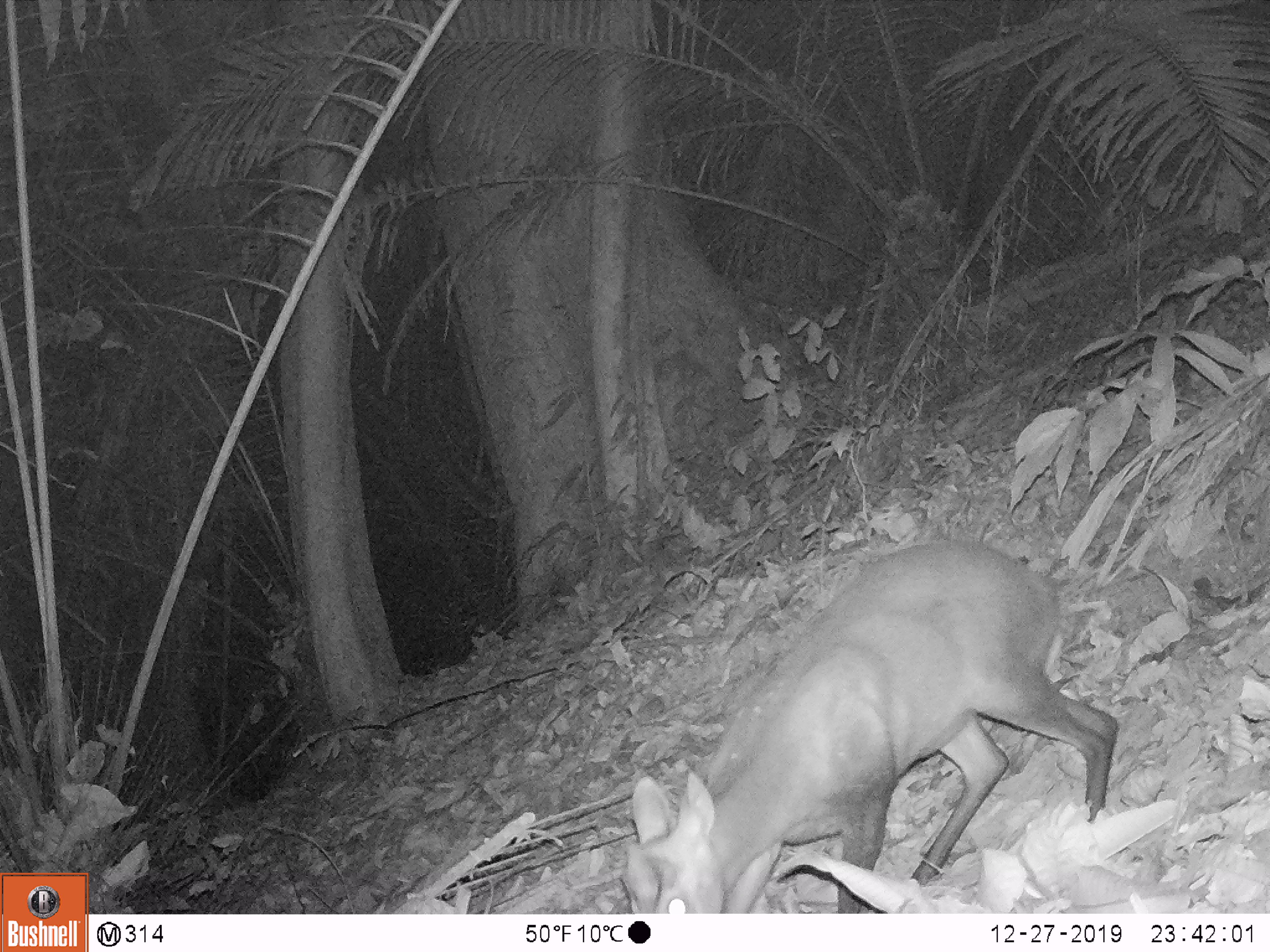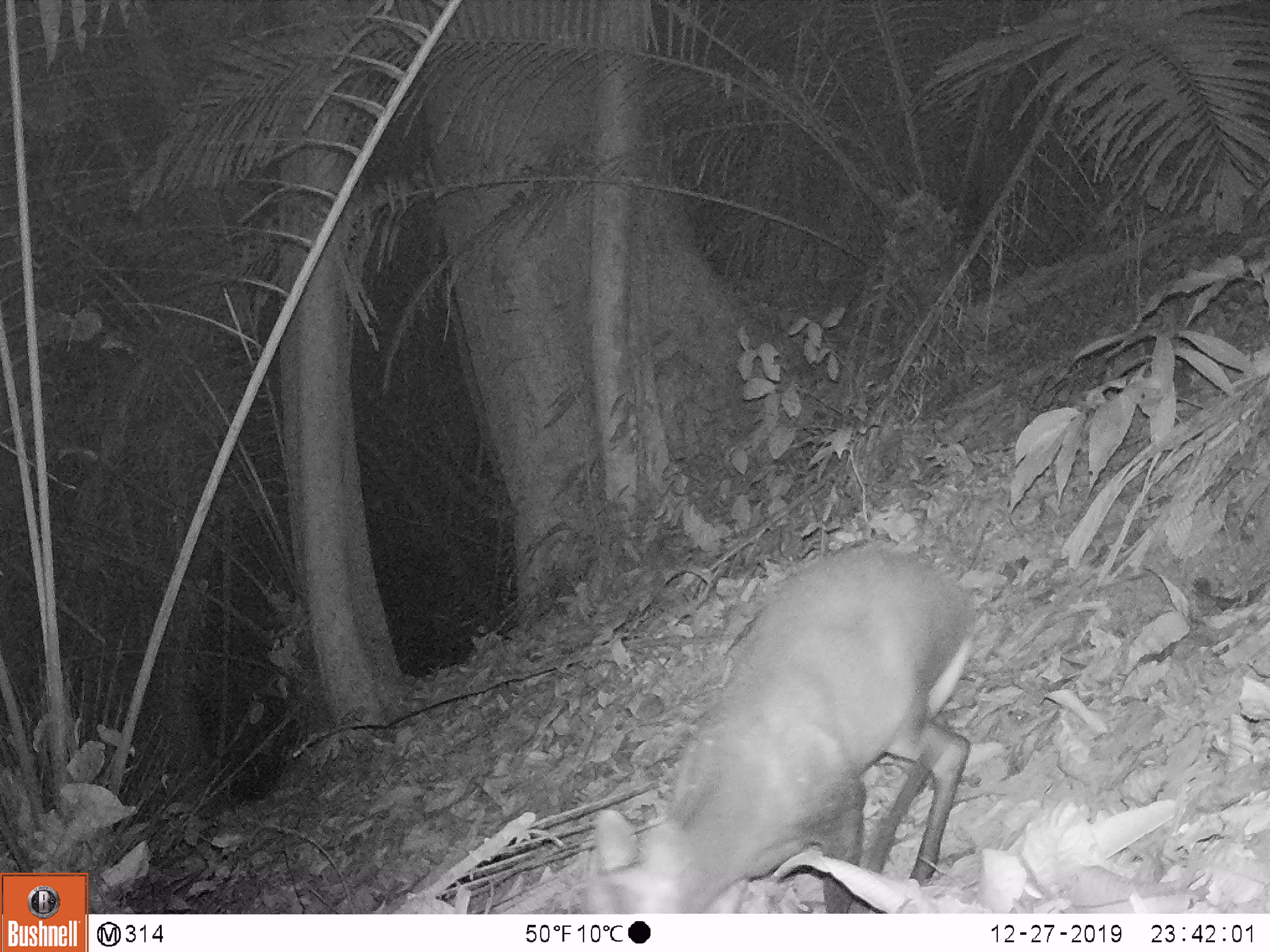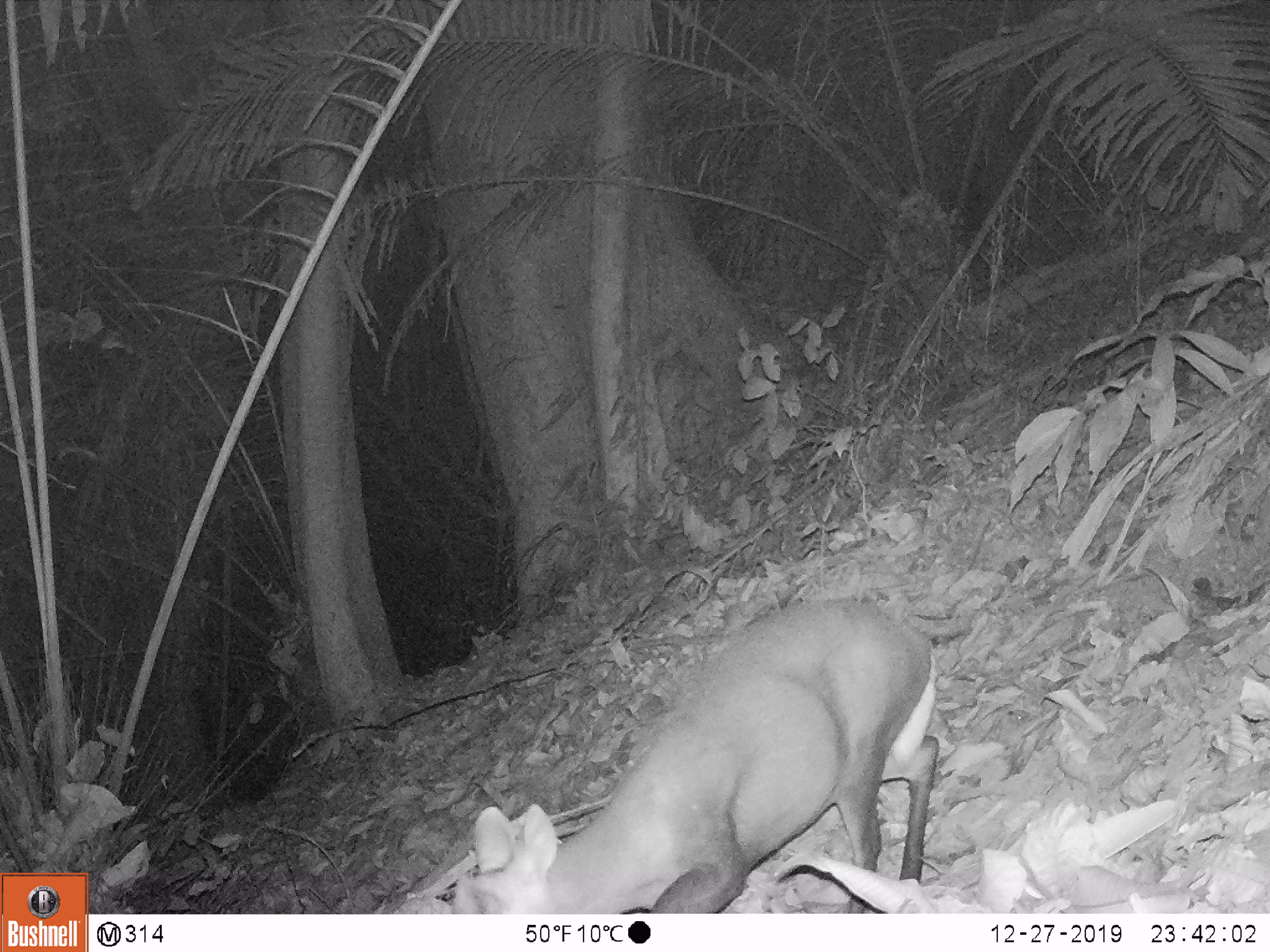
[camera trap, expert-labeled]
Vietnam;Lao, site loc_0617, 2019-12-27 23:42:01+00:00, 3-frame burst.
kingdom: Animalia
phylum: Chordata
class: Mammalia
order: Artiodactyla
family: Cervidae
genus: Muntiacus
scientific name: Muntiacus rooseveltorum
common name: roosevelt's muntjac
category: roosevelts muntjac group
Roosevelts muntjac group (roosevelt's muntjac) (Muntiacus rooseveltorum). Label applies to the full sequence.